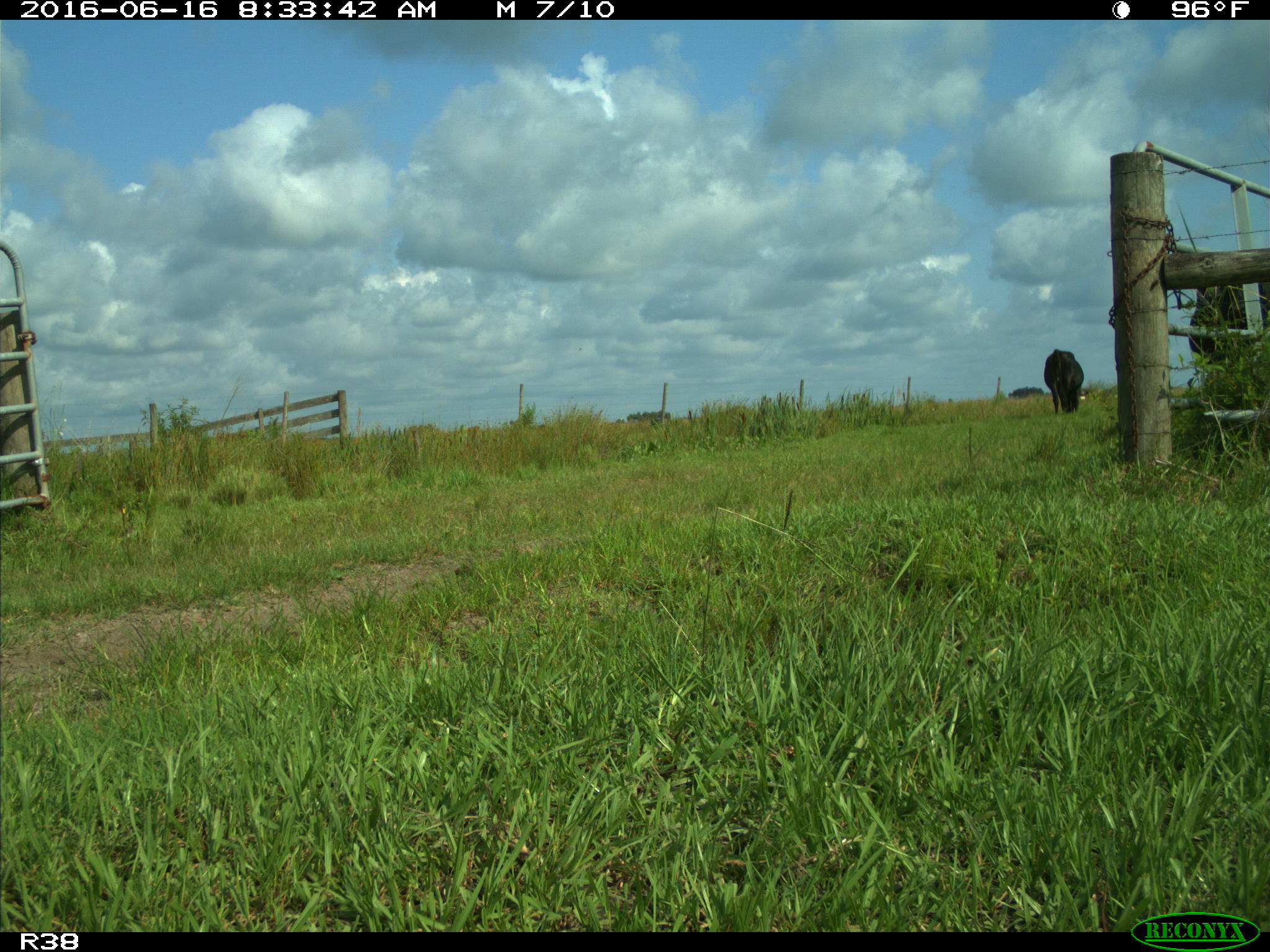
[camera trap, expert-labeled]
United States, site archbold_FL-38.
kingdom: Animalia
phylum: Chordata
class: Mammalia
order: Artiodactyla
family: Bovidae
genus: Bos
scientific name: Bos taurus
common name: domestic cow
Bos taurus (domestic cow).